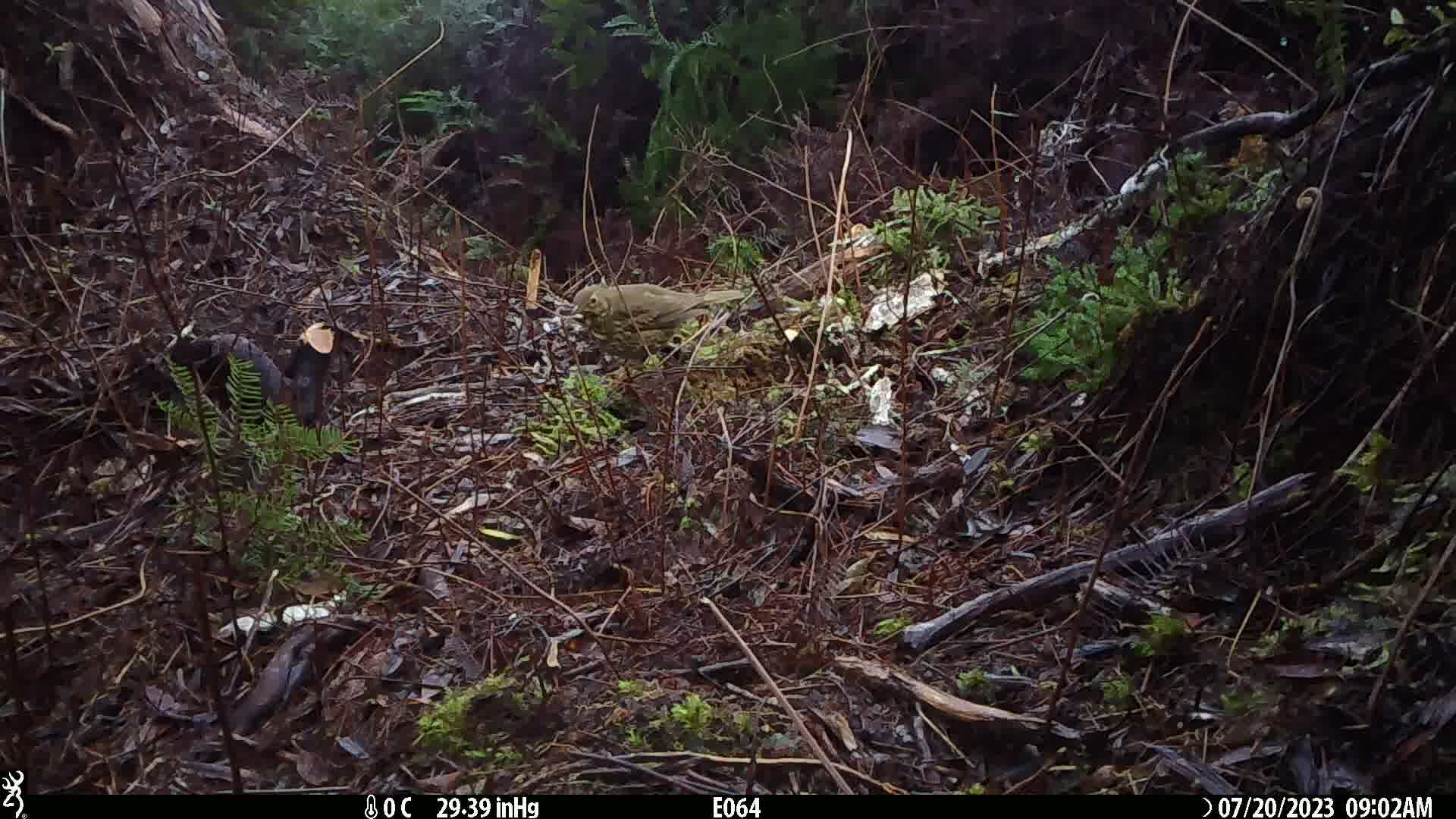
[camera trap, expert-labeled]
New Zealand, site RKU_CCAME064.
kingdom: Animalia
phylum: Chordata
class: Aves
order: Passeriformes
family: Turdidae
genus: Turdus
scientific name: Turdus philomelos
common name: song thrush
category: thrush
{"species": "thrush (song thrush) (Turdus philomelos)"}